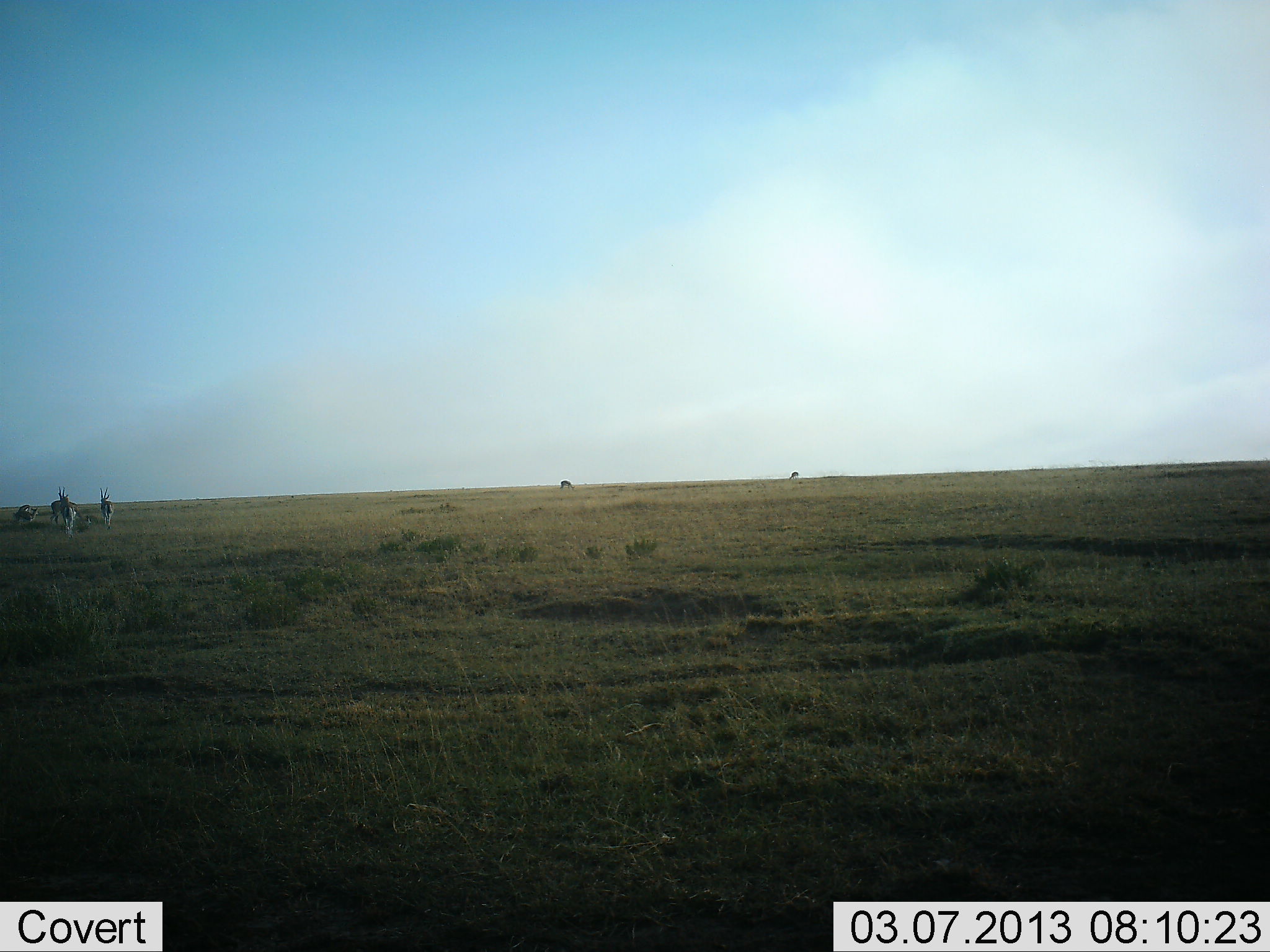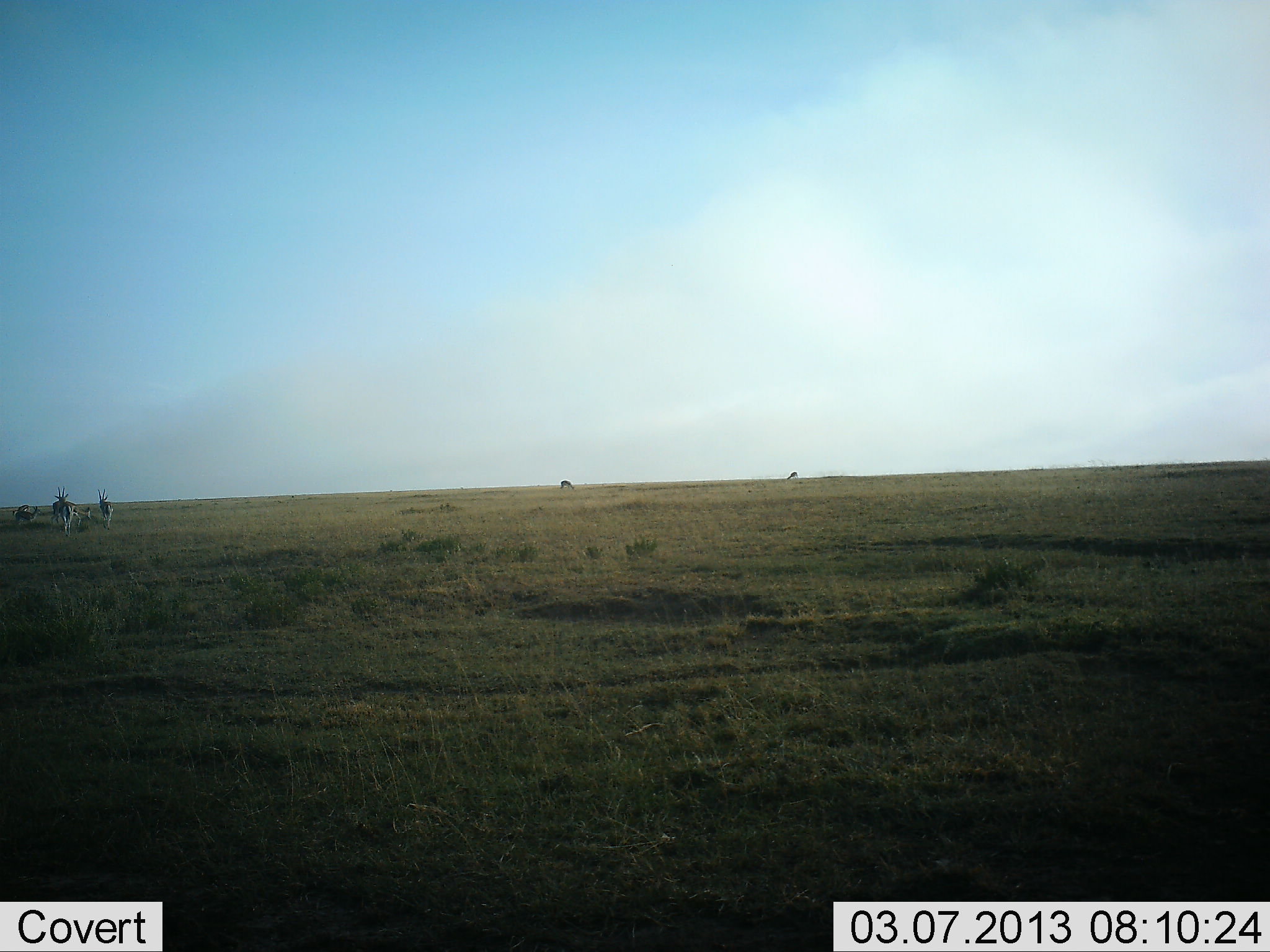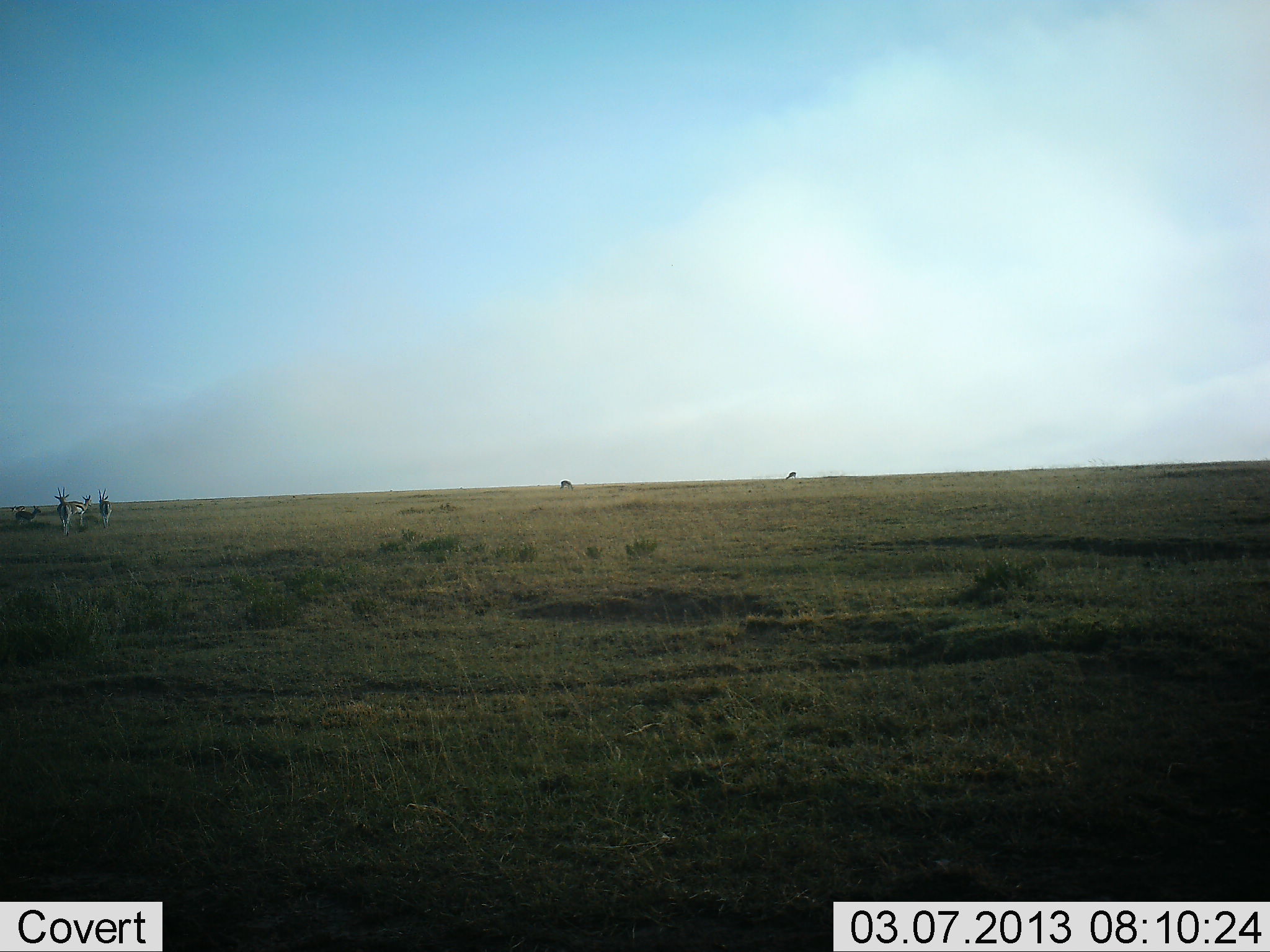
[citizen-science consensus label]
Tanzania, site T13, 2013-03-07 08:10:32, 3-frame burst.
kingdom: Animalia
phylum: Chordata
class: Mammalia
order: Artiodactyla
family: Bovidae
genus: Eudorcas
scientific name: Eudorcas thomsonii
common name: thomson's gazelle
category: gazellethomsons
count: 6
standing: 67%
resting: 0%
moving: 25%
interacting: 0%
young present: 0%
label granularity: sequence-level